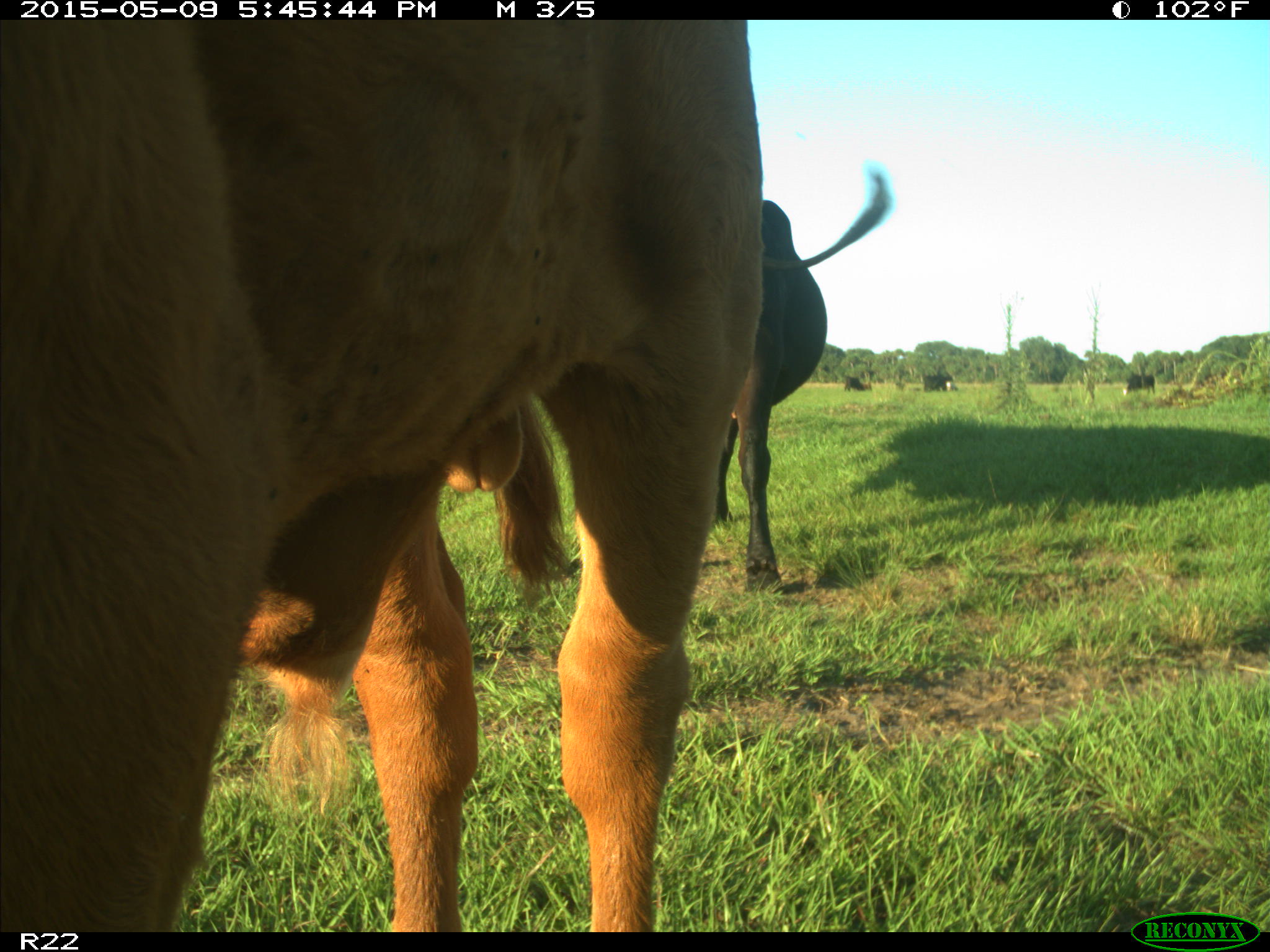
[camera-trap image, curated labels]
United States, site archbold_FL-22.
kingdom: Animalia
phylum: Chordata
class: Mammalia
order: Artiodactyla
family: Bovidae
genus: Bos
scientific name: Bos taurus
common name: domestic cow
Bos taurus (domestic cow).